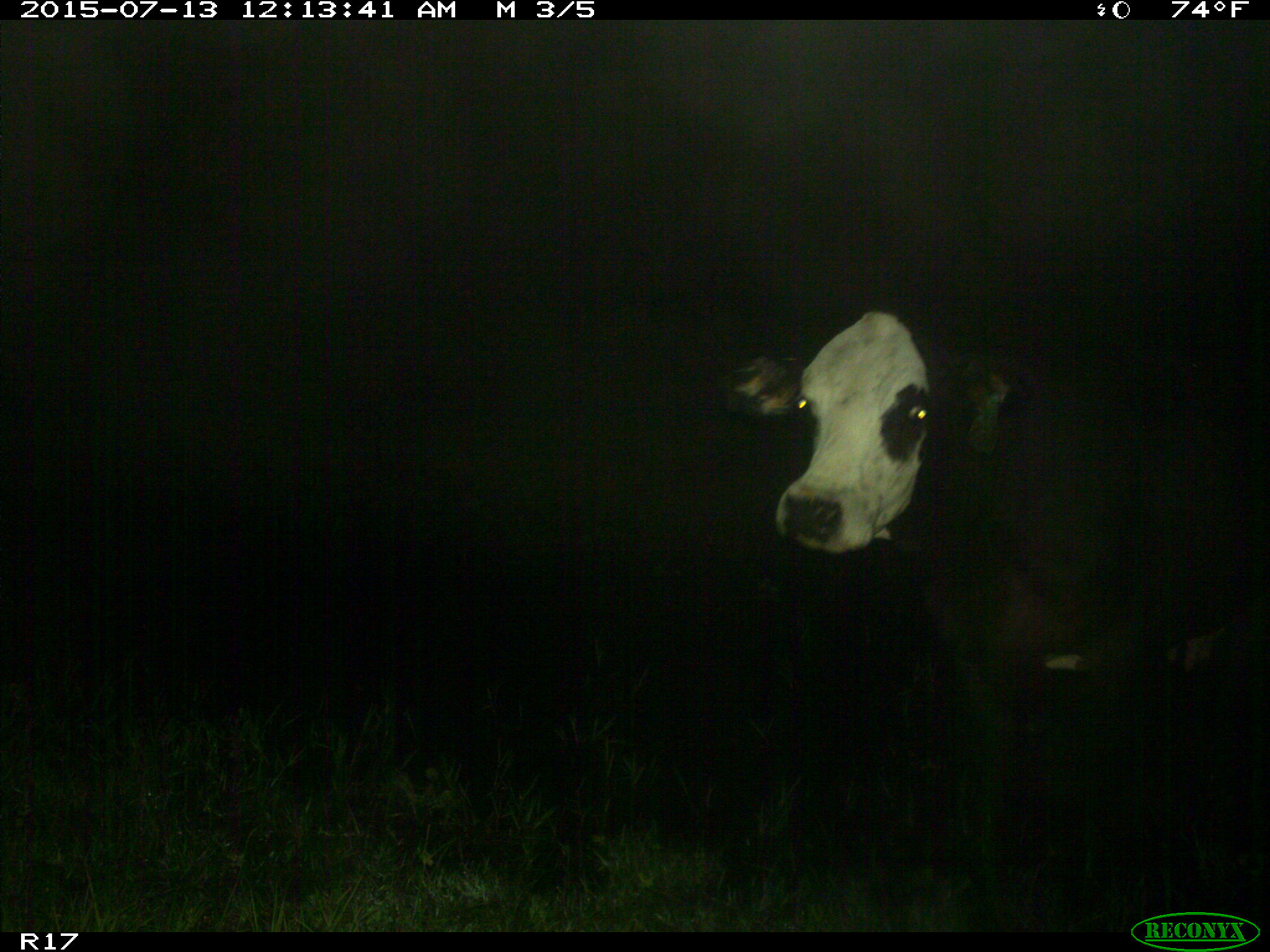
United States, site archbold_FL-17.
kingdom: Animalia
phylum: Chordata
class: Mammalia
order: Artiodactyla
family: Bovidae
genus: Bos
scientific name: Bos taurus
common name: domestic cow